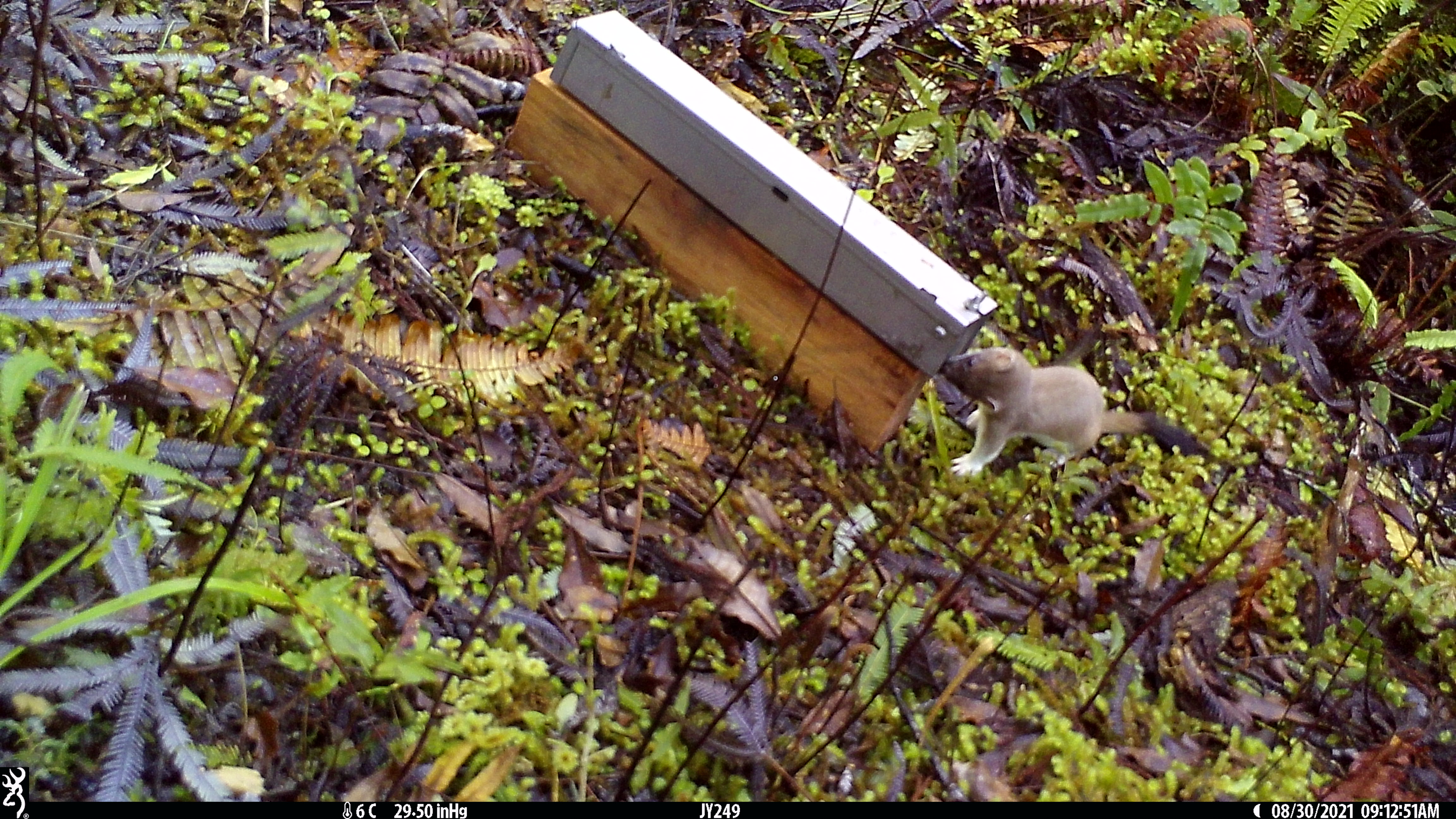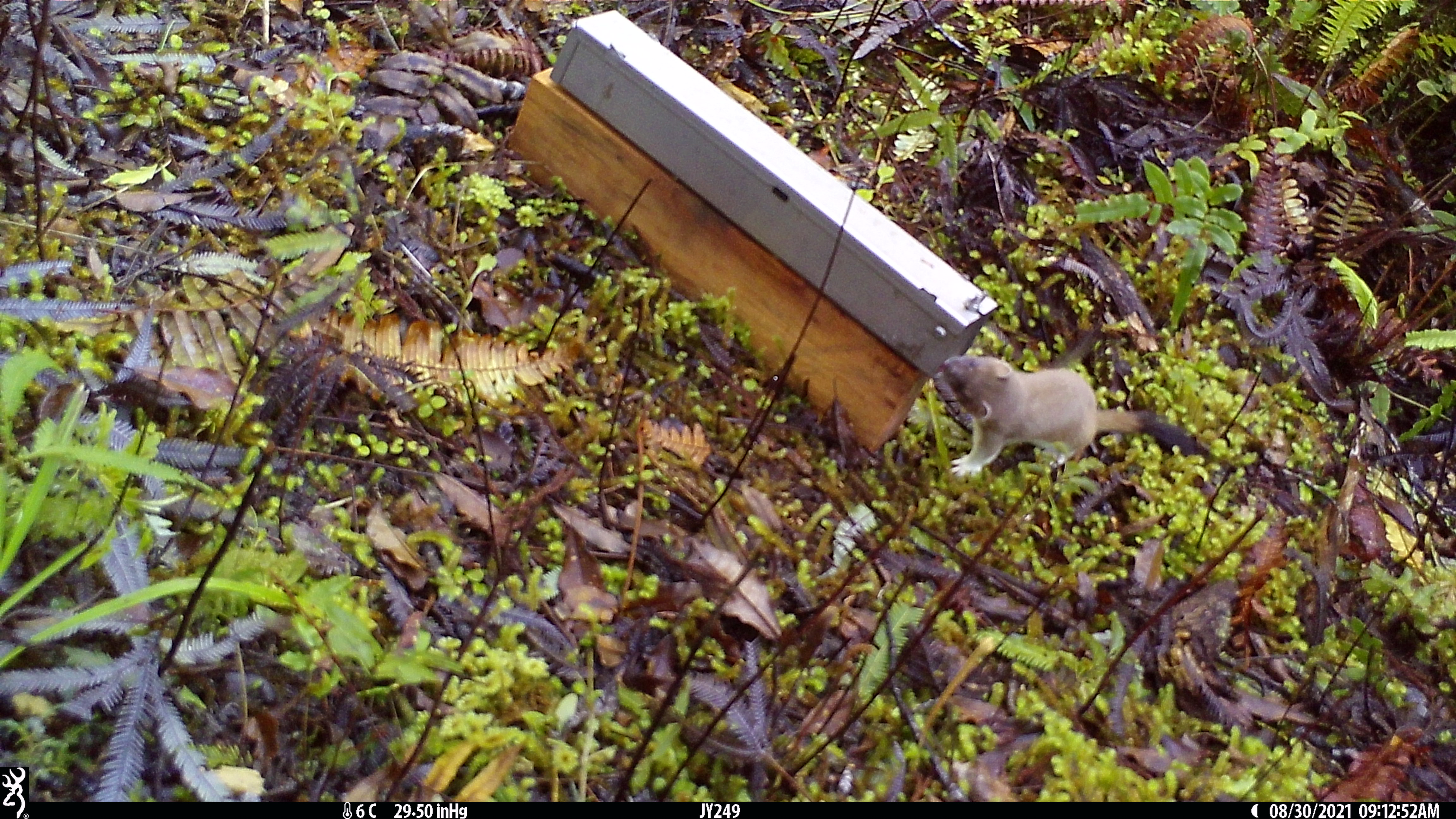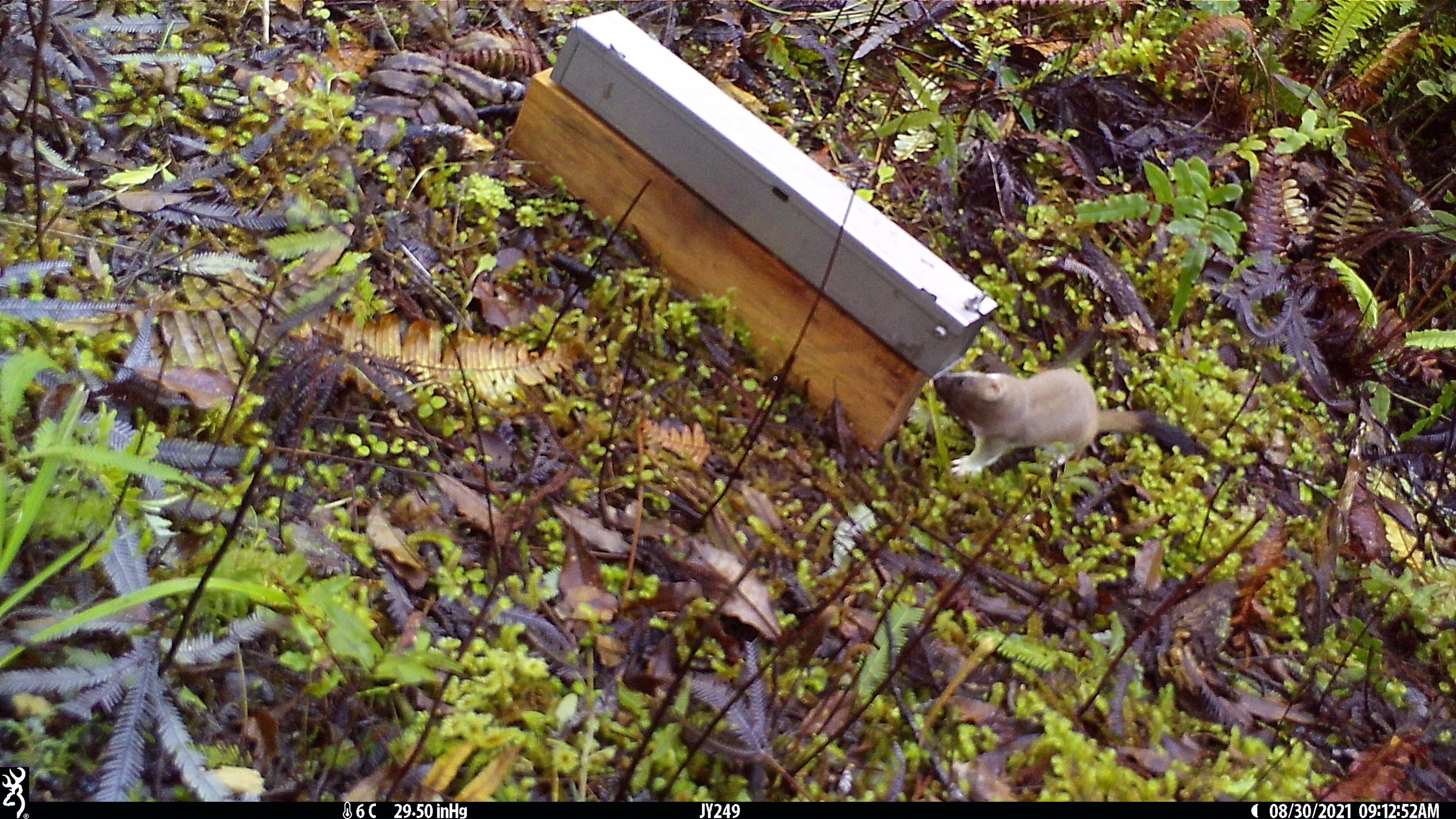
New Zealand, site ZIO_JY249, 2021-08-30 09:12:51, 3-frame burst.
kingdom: Animalia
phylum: Chordata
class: Mammalia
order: Carnivora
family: Mustelidae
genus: Mustela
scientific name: Mustela erminea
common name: stoat